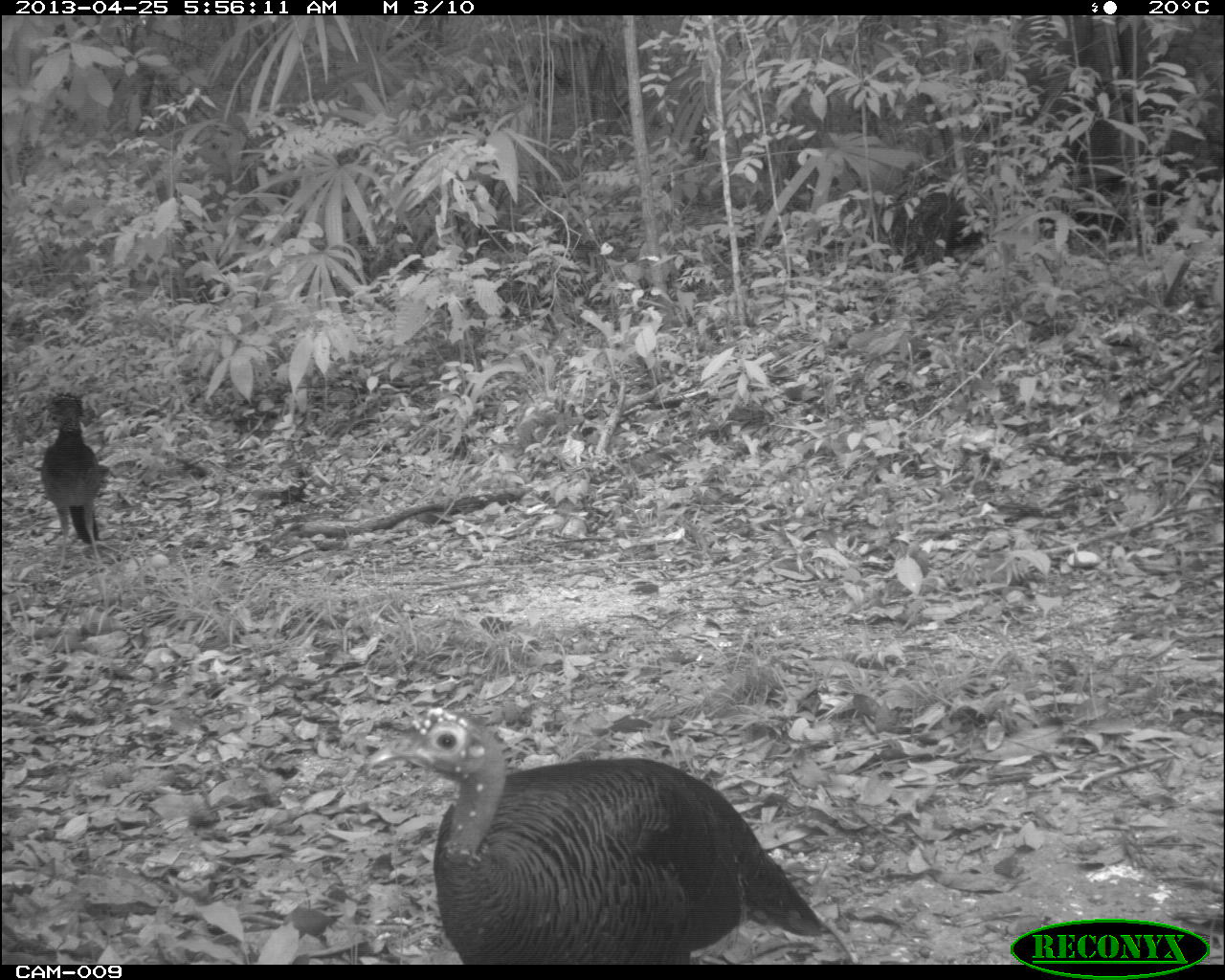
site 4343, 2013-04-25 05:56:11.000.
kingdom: Animalia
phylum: Chordata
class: Aves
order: Galliformes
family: Phasianidae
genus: Meleagris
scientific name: Meleagris ocellata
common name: ocellated turkey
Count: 1.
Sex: female.